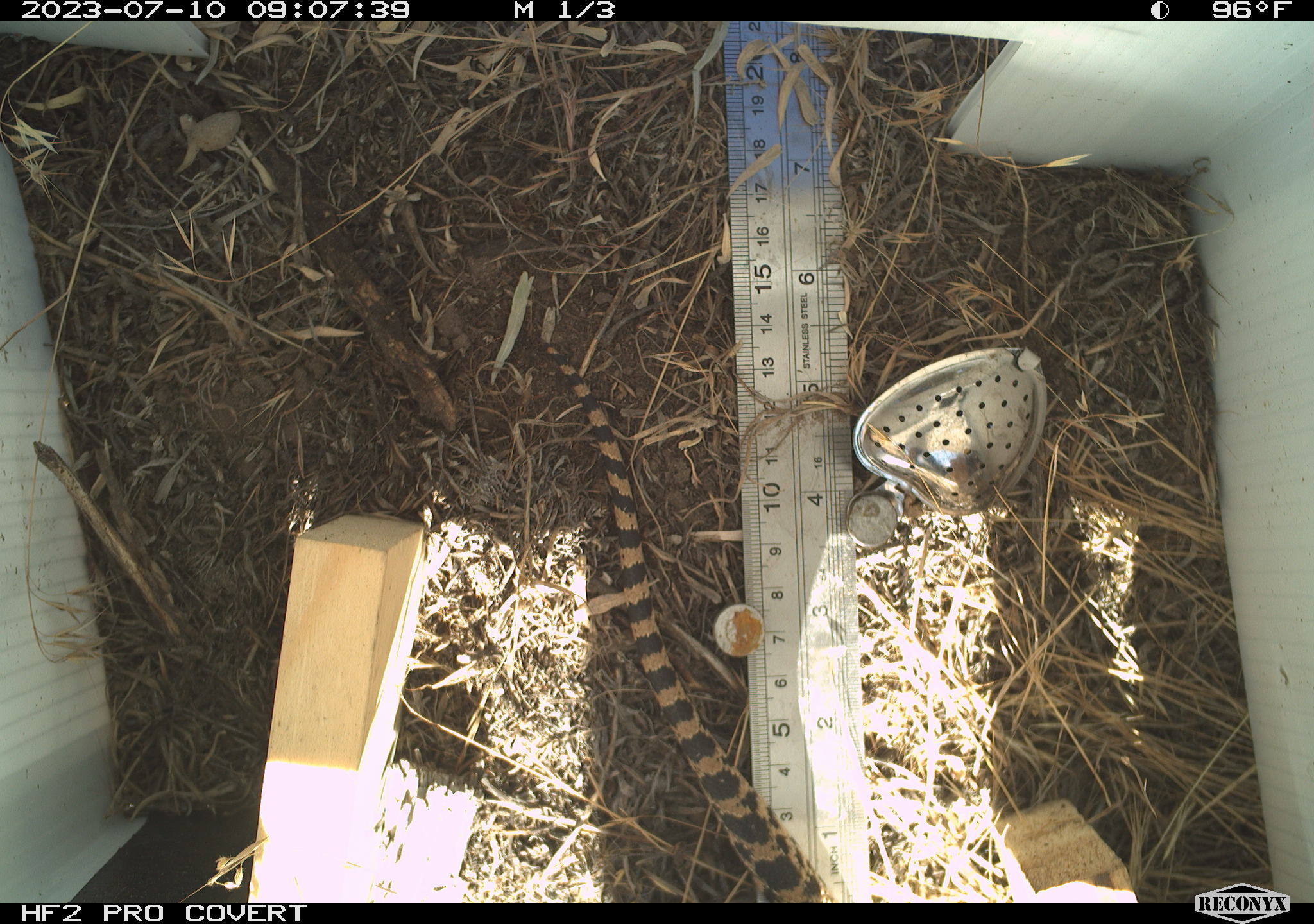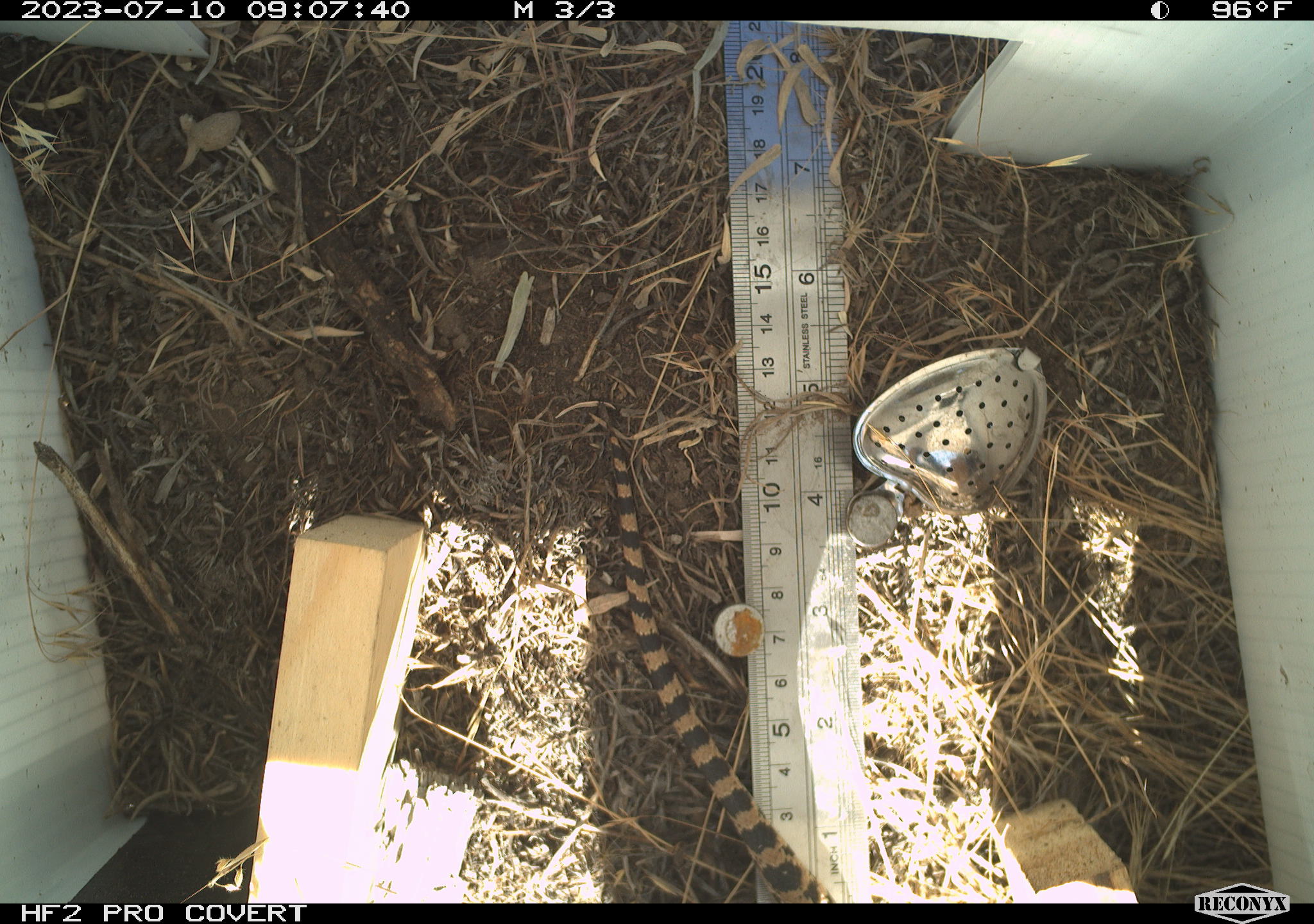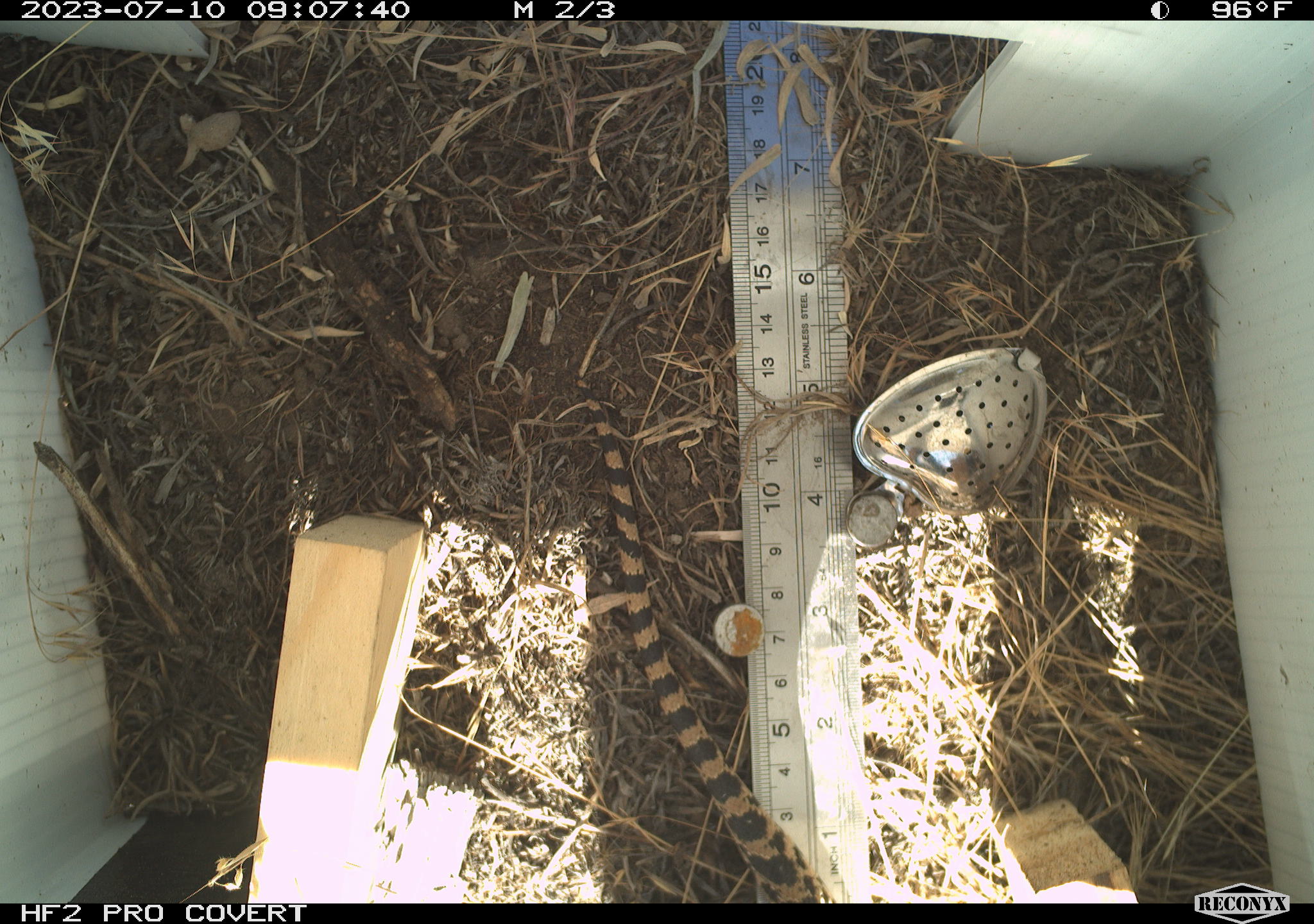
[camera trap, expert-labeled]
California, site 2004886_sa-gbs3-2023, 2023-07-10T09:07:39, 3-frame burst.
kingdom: Animalia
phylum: Chordata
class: Reptilia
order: Squamata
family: Colubridae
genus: Pituophis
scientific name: Pituophis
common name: bullsnakes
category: pituophis species